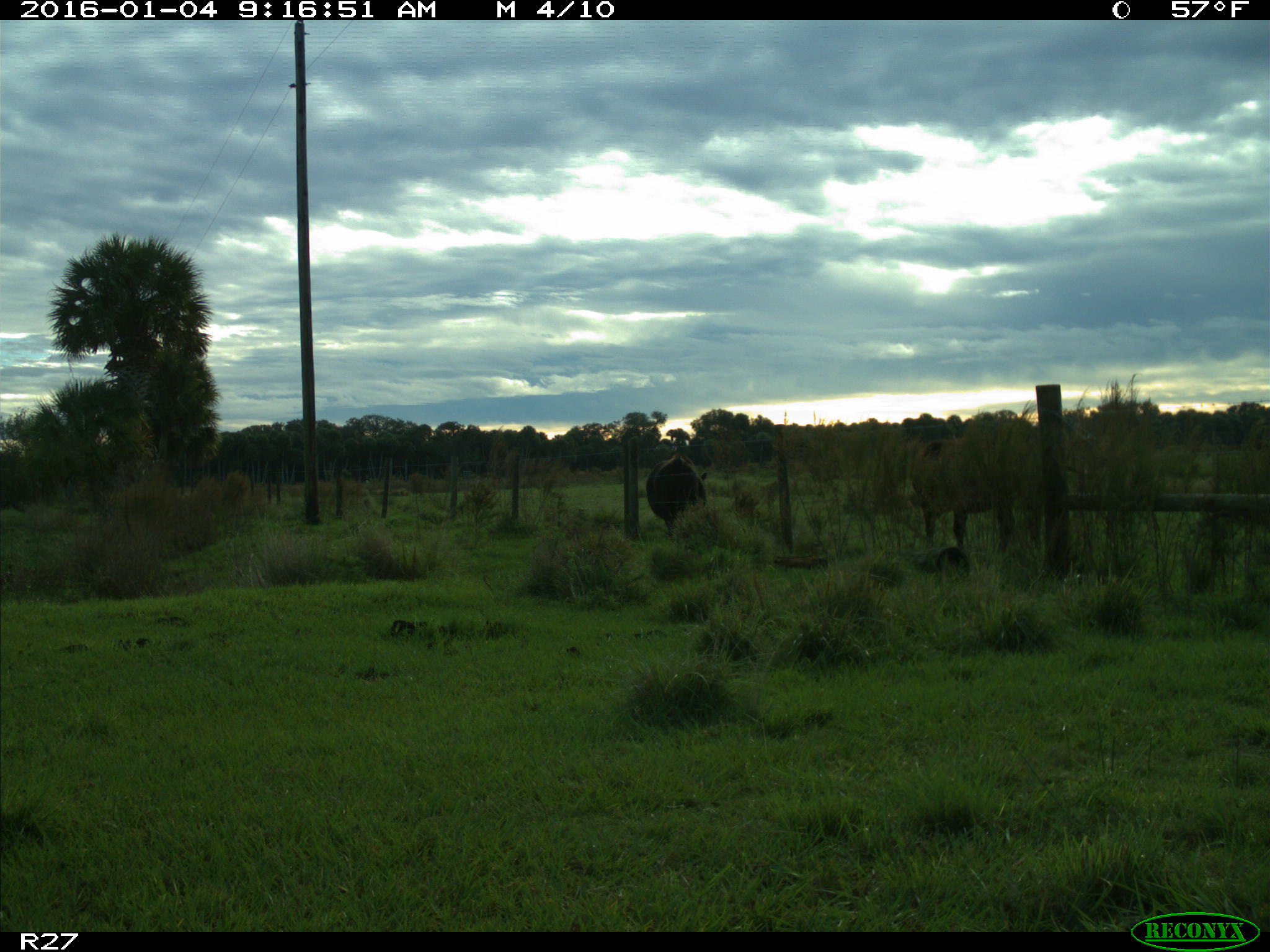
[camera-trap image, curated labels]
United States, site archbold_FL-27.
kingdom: Animalia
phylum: Chordata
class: Mammalia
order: Artiodactyla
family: Bovidae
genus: Bos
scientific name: Bos taurus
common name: domestic cow